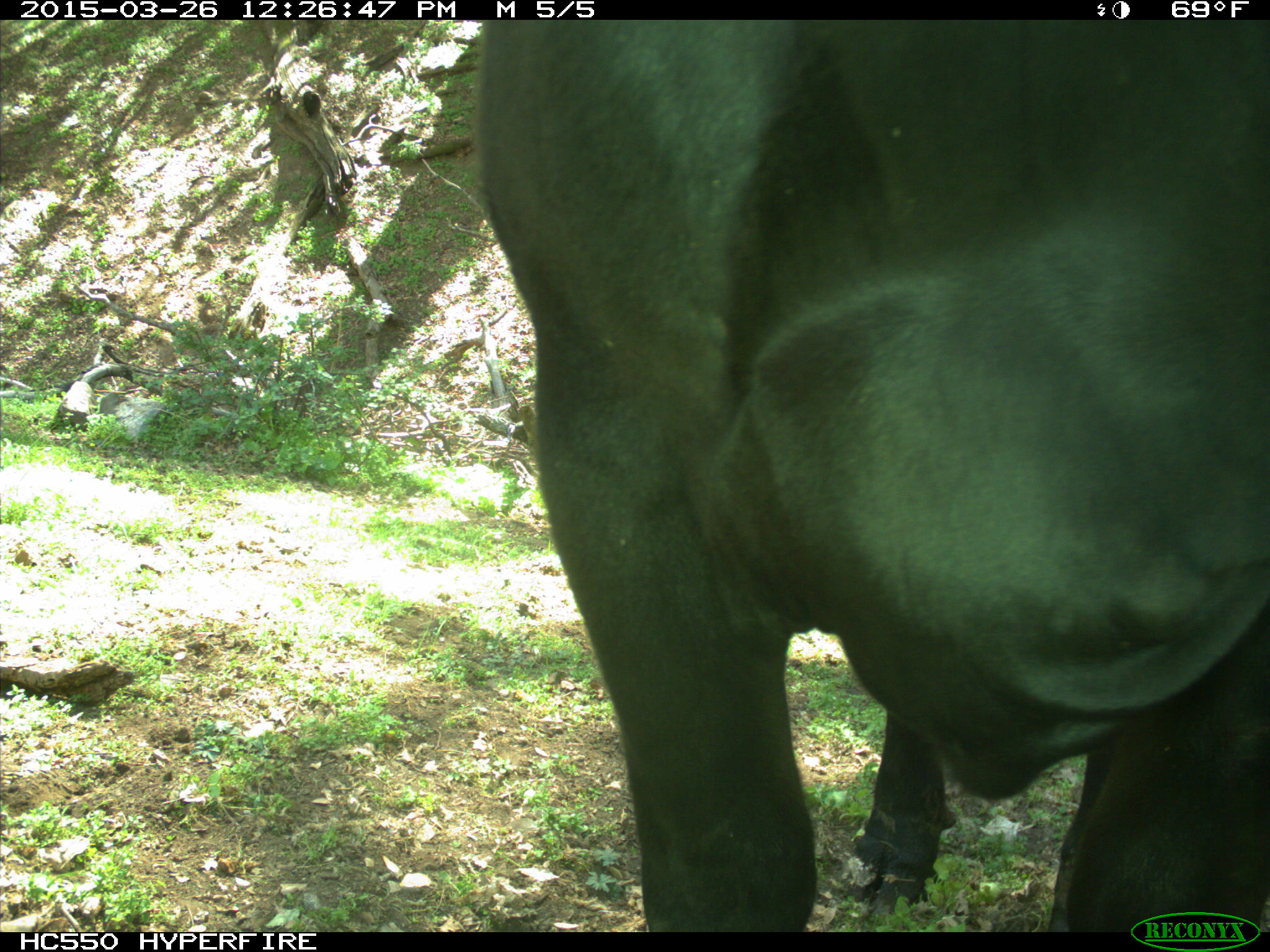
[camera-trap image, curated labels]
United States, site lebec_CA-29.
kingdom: Animalia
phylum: Chordata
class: Mammalia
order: Artiodactyla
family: Bovidae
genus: Bos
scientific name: Bos taurus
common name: domestic cow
Bos taurus (domestic cow).